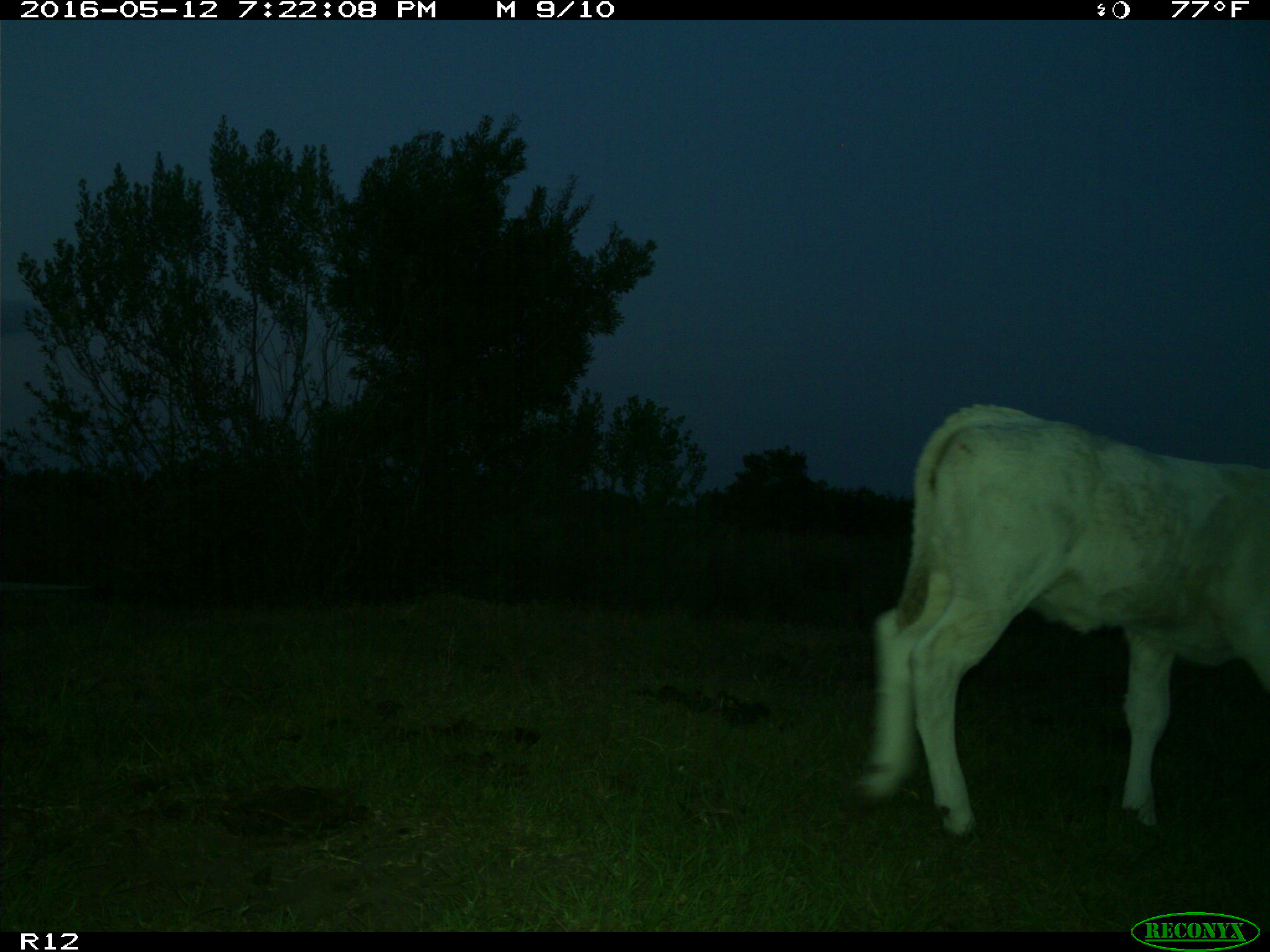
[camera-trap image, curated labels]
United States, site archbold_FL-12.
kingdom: Animalia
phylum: Chordata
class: Mammalia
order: Artiodactyla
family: Bovidae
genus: Bos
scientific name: Bos taurus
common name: domestic cow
Bos taurus (domestic cow).